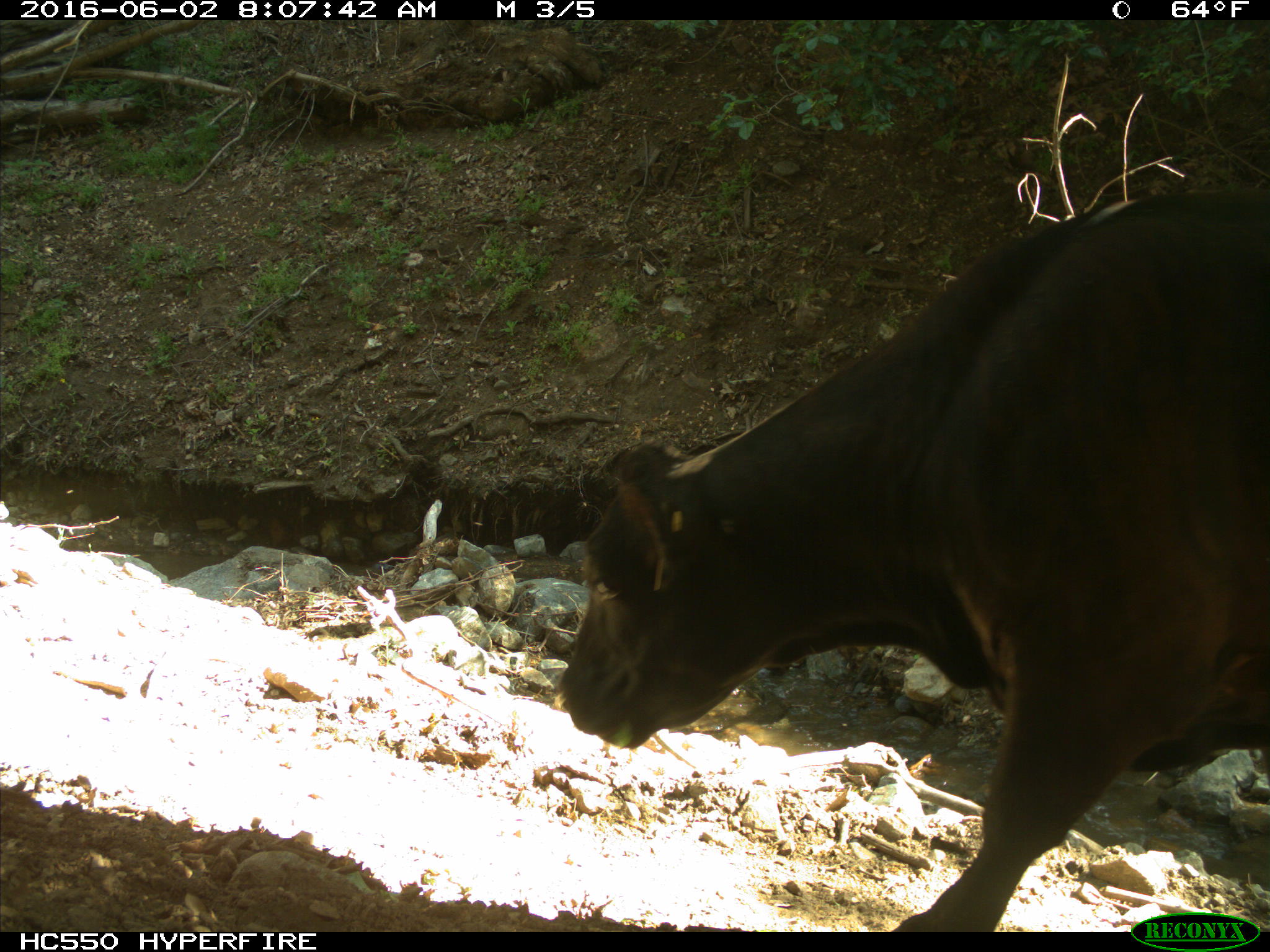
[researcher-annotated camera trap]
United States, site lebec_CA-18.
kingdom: Animalia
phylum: Chordata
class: Mammalia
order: Artiodactyla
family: Bovidae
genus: Bos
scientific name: Bos taurus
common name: domestic cow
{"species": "Bos taurus (domestic cow)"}